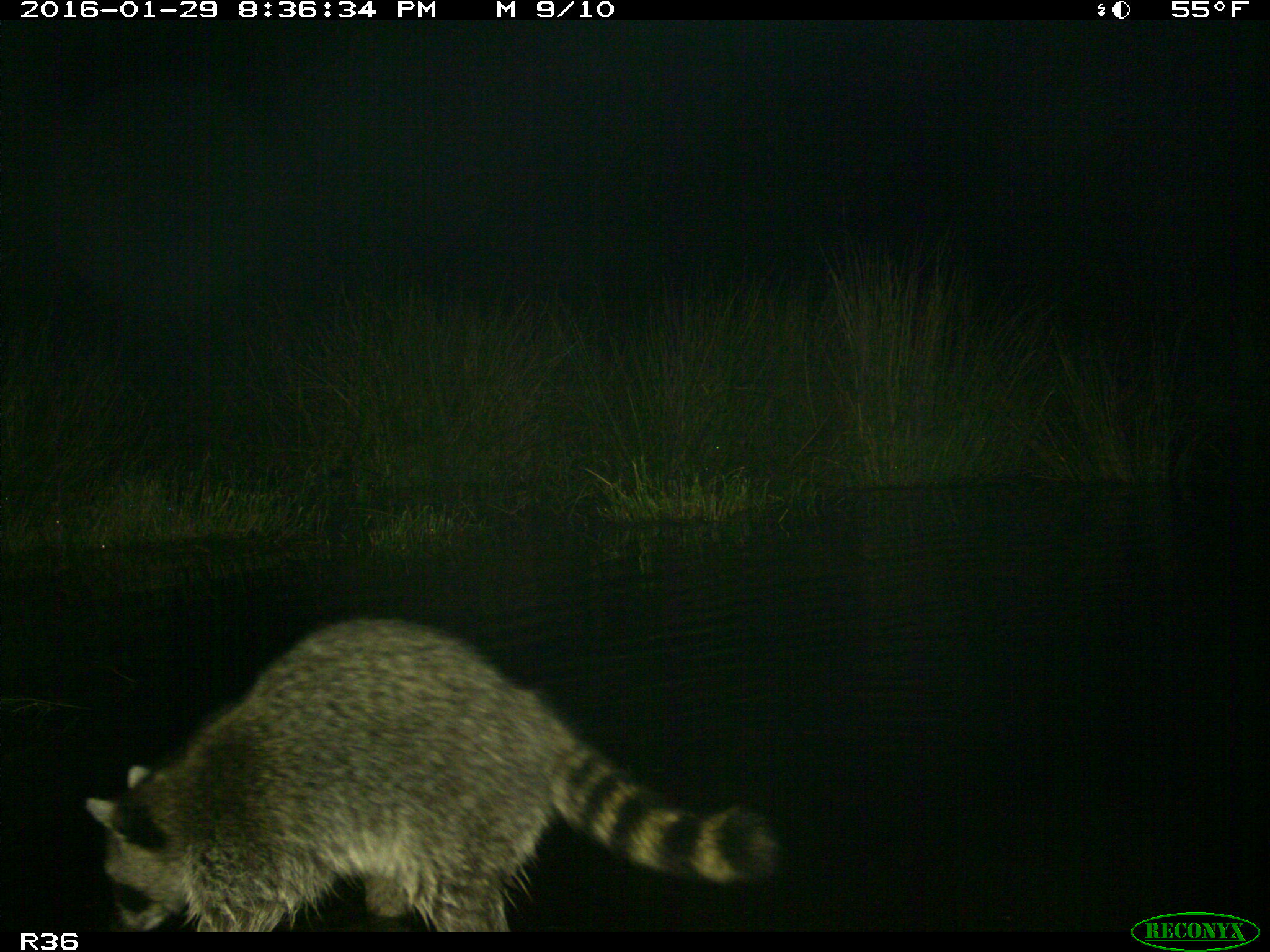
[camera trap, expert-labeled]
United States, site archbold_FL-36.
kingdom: Animalia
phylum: Chordata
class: Mammalia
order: Carnivora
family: Procyonidae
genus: Procyon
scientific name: Procyon lotor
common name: common raccoon